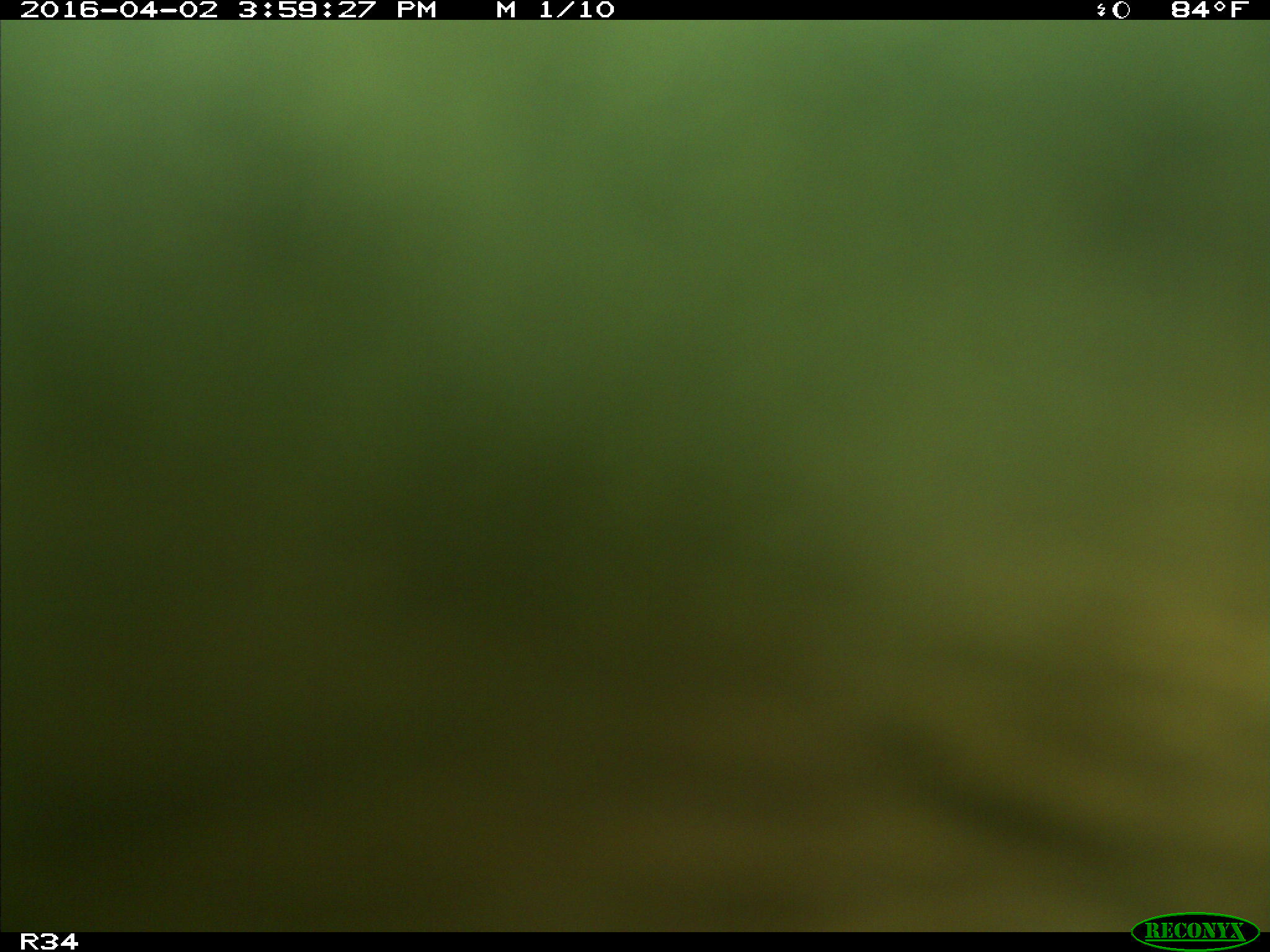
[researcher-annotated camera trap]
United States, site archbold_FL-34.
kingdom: Animalia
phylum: Chordata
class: Mammalia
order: Artiodactyla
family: Bovidae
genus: Bos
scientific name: Bos taurus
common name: domestic cow